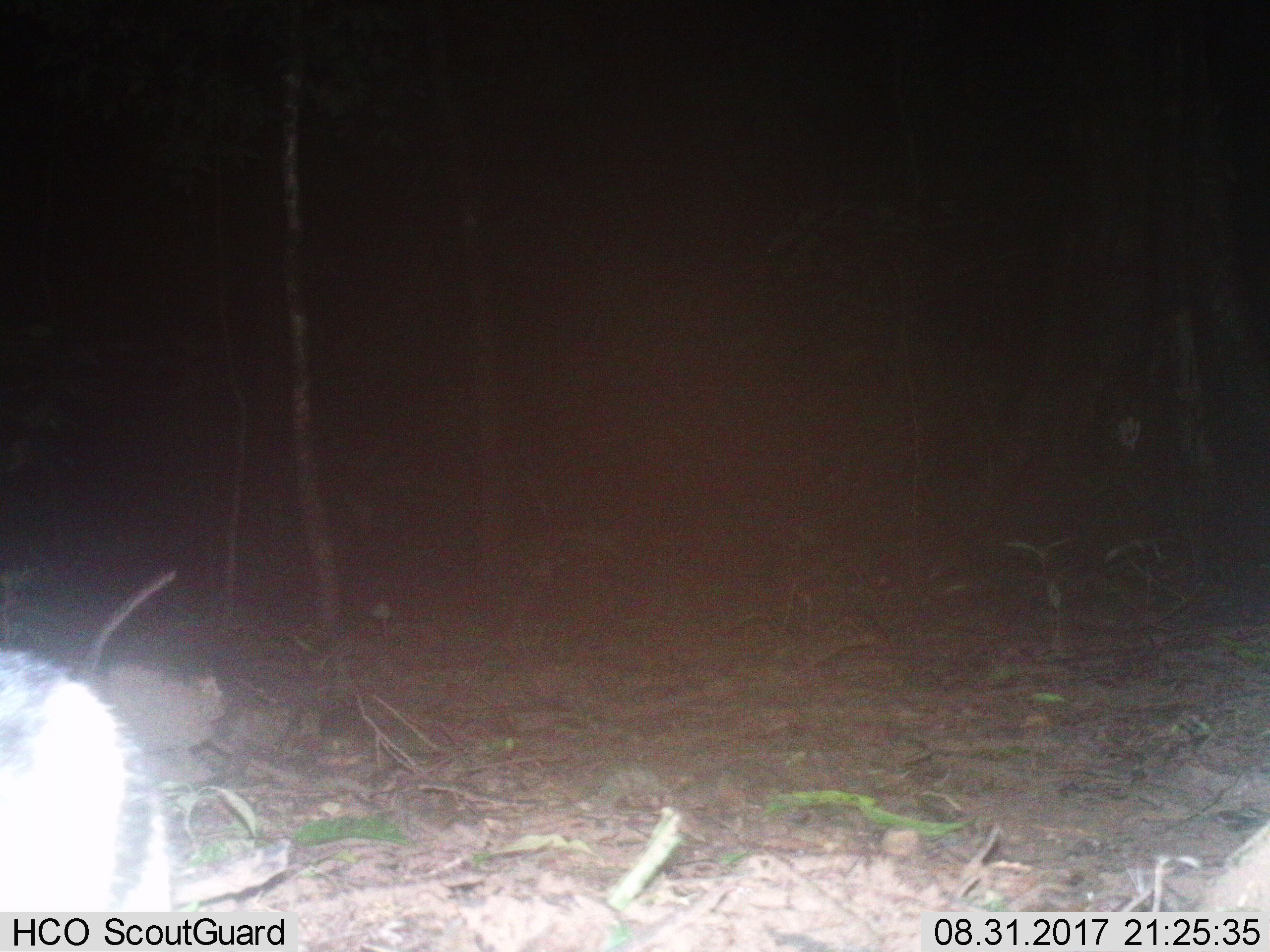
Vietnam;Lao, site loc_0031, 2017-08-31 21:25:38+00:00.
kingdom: Animalia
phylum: Chordata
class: Mammalia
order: Lagomorpha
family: Leporidae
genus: Nesolagus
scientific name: Nesolagus timminsi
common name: annamite striped rabbit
Annamite striped rabbit (Nesolagus timminsi). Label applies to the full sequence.